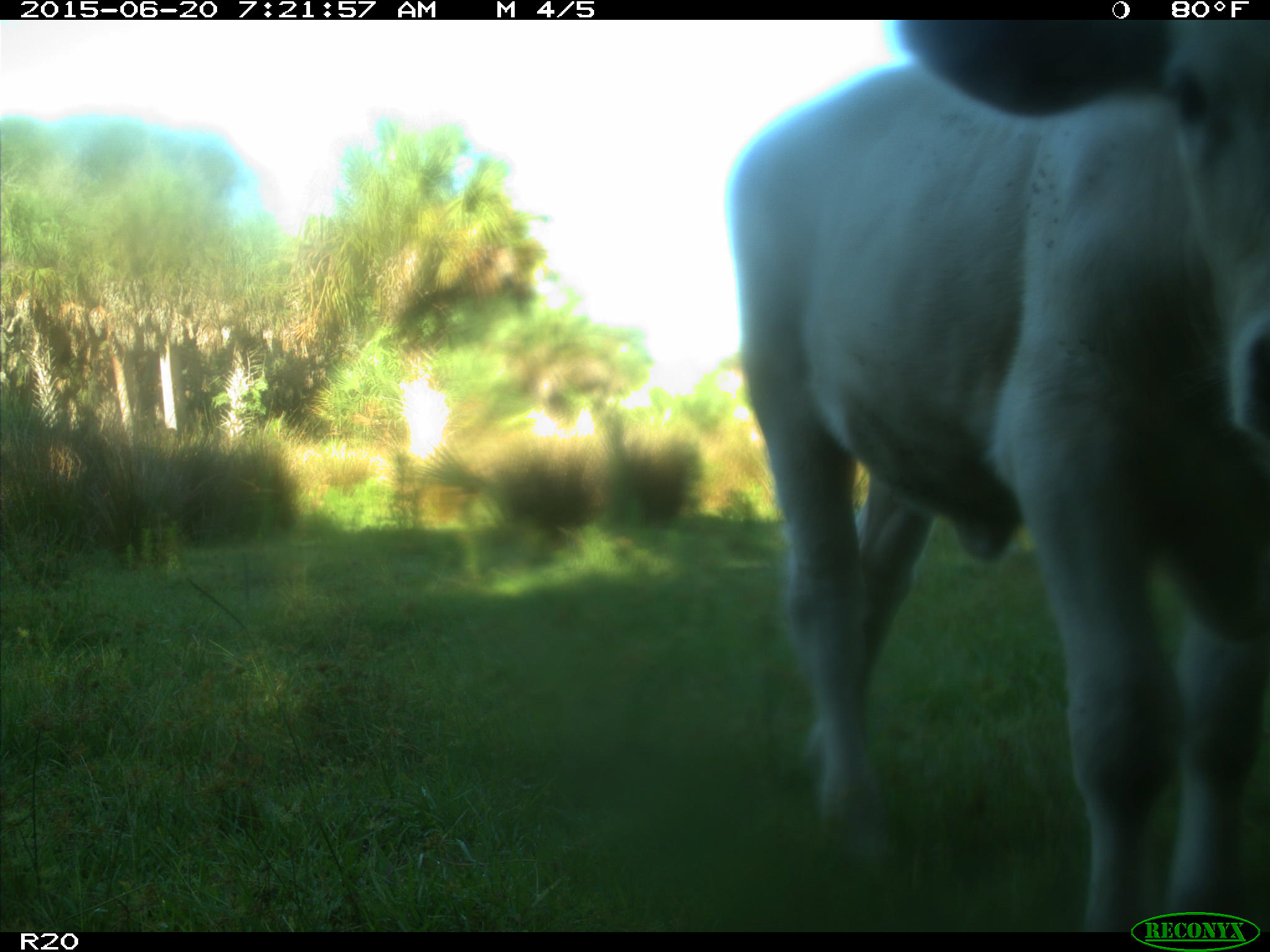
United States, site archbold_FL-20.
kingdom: Animalia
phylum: Chordata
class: Mammalia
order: Artiodactyla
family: Bovidae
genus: Bos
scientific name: Bos taurus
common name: domestic cow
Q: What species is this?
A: Bos taurus (domestic cow).